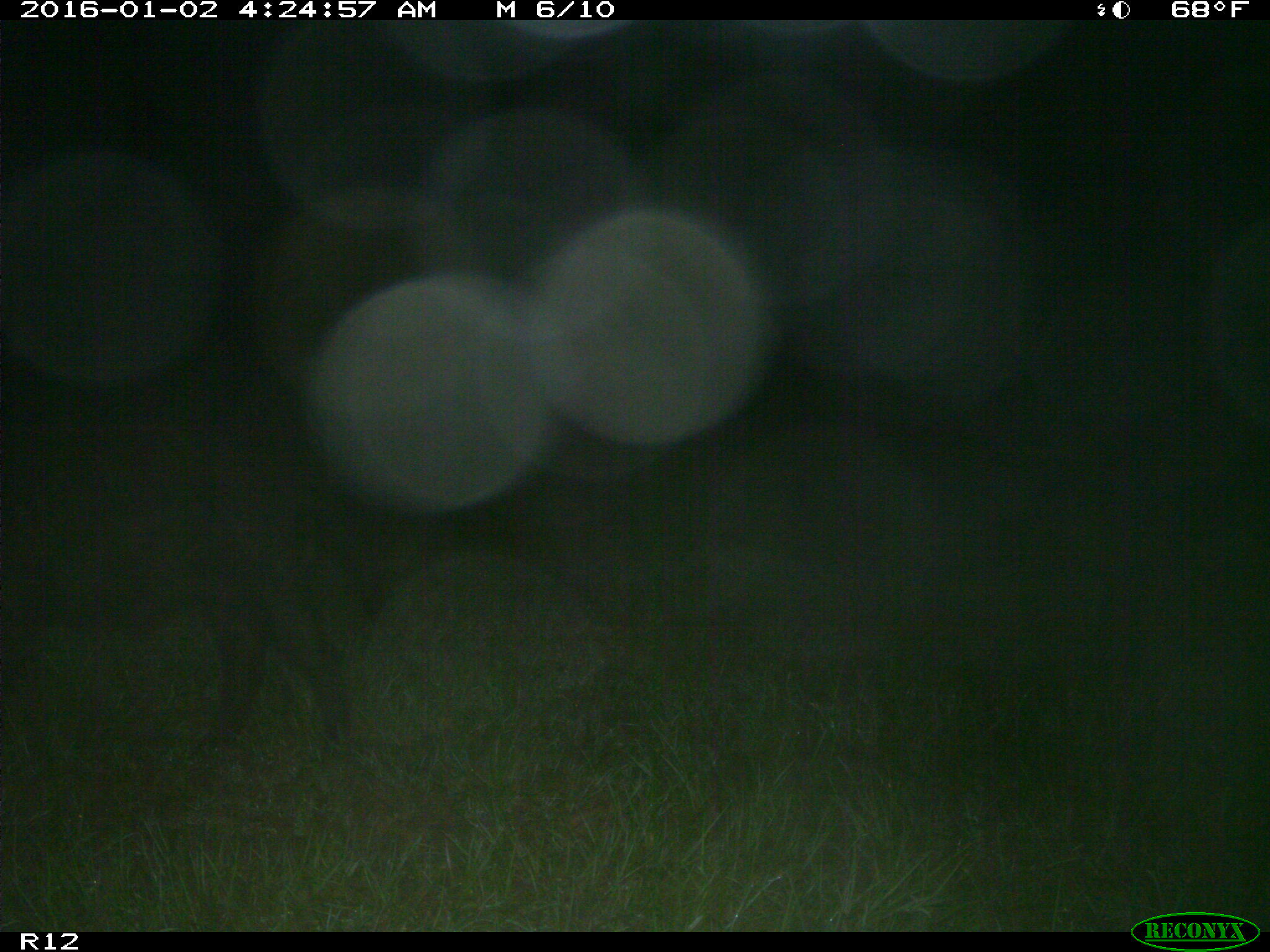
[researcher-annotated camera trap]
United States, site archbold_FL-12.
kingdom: Animalia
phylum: Chordata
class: Mammalia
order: Artiodactyla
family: Suidae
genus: Sus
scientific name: Sus scrofa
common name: wild boar